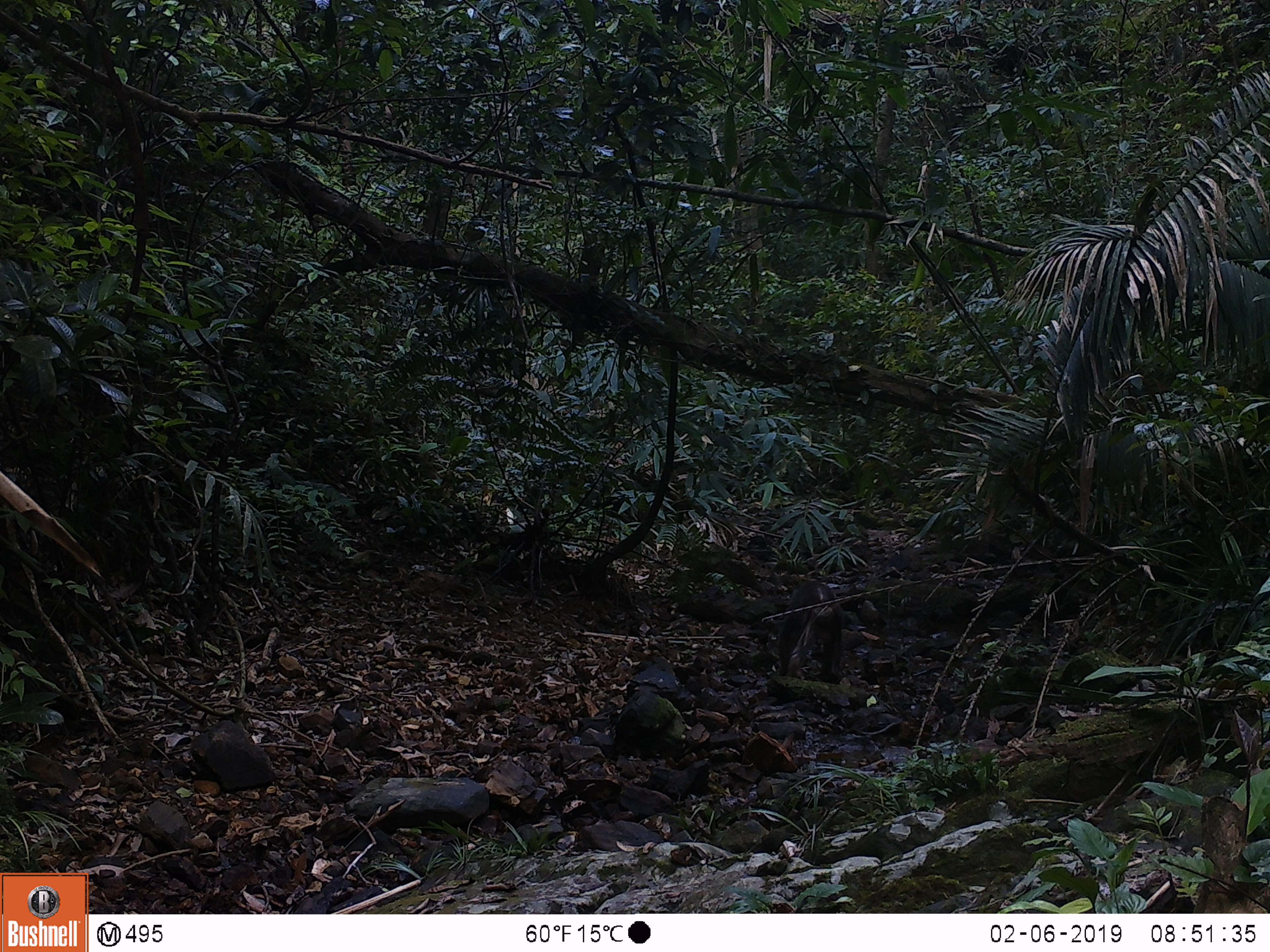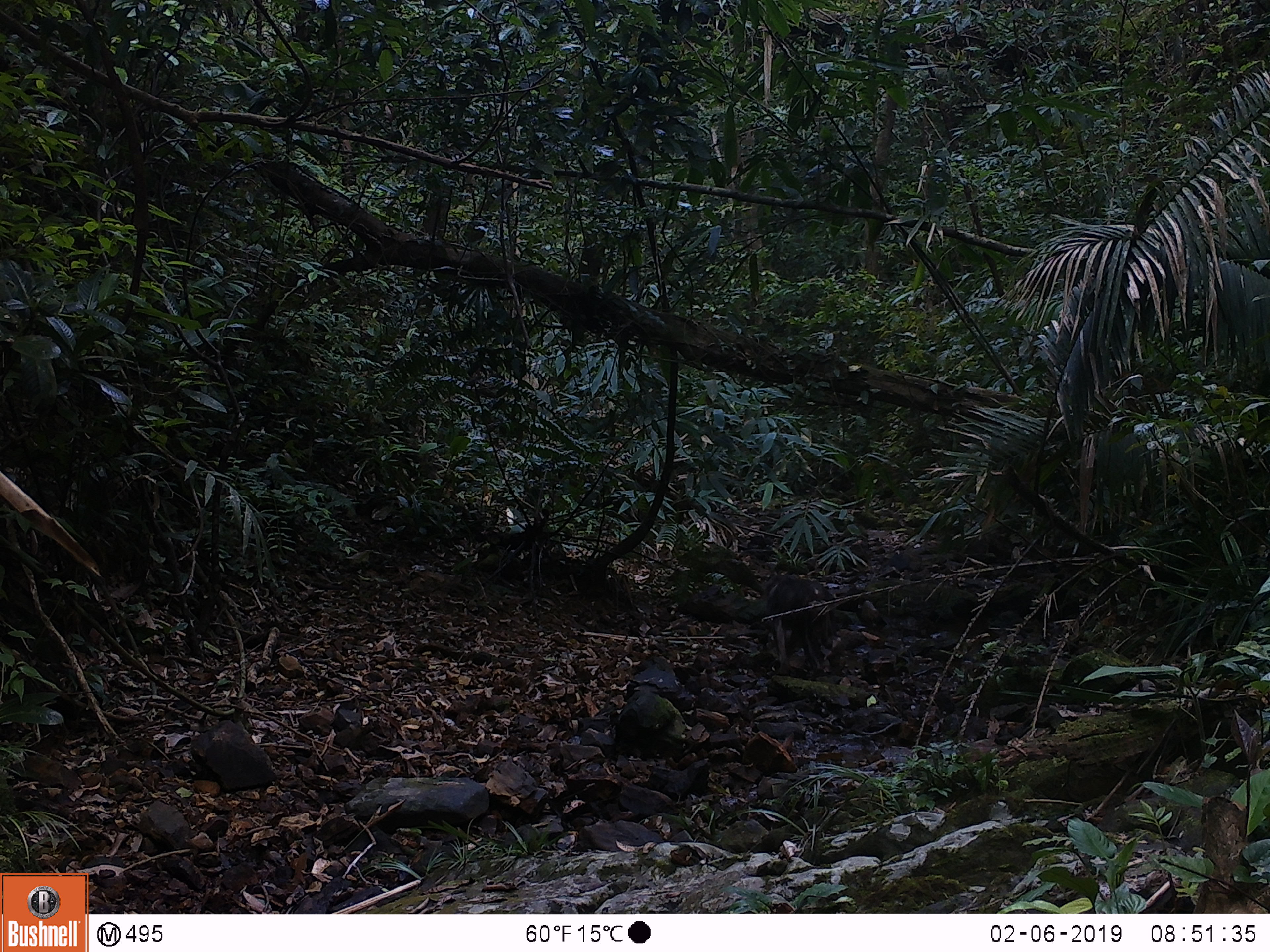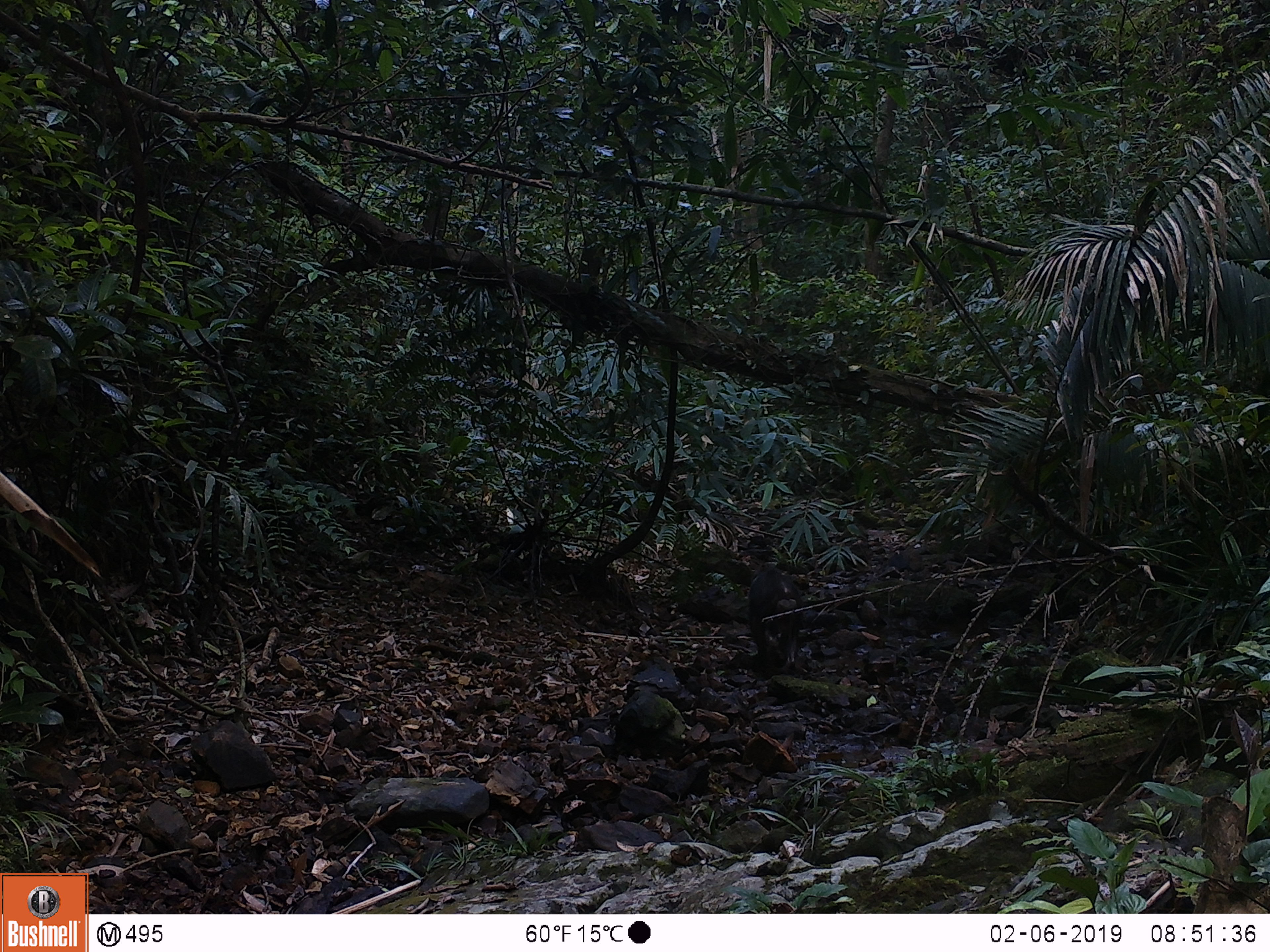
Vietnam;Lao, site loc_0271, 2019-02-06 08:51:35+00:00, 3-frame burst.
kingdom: Animalia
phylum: Chordata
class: Mammalia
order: Primates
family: Cercopithecidae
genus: Macaca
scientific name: Macaca arctoides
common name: stump-tailed macaque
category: stump tailed macaque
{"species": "stump tailed macaque (stump-tailed macaque) (Macaca arctoides)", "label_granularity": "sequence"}